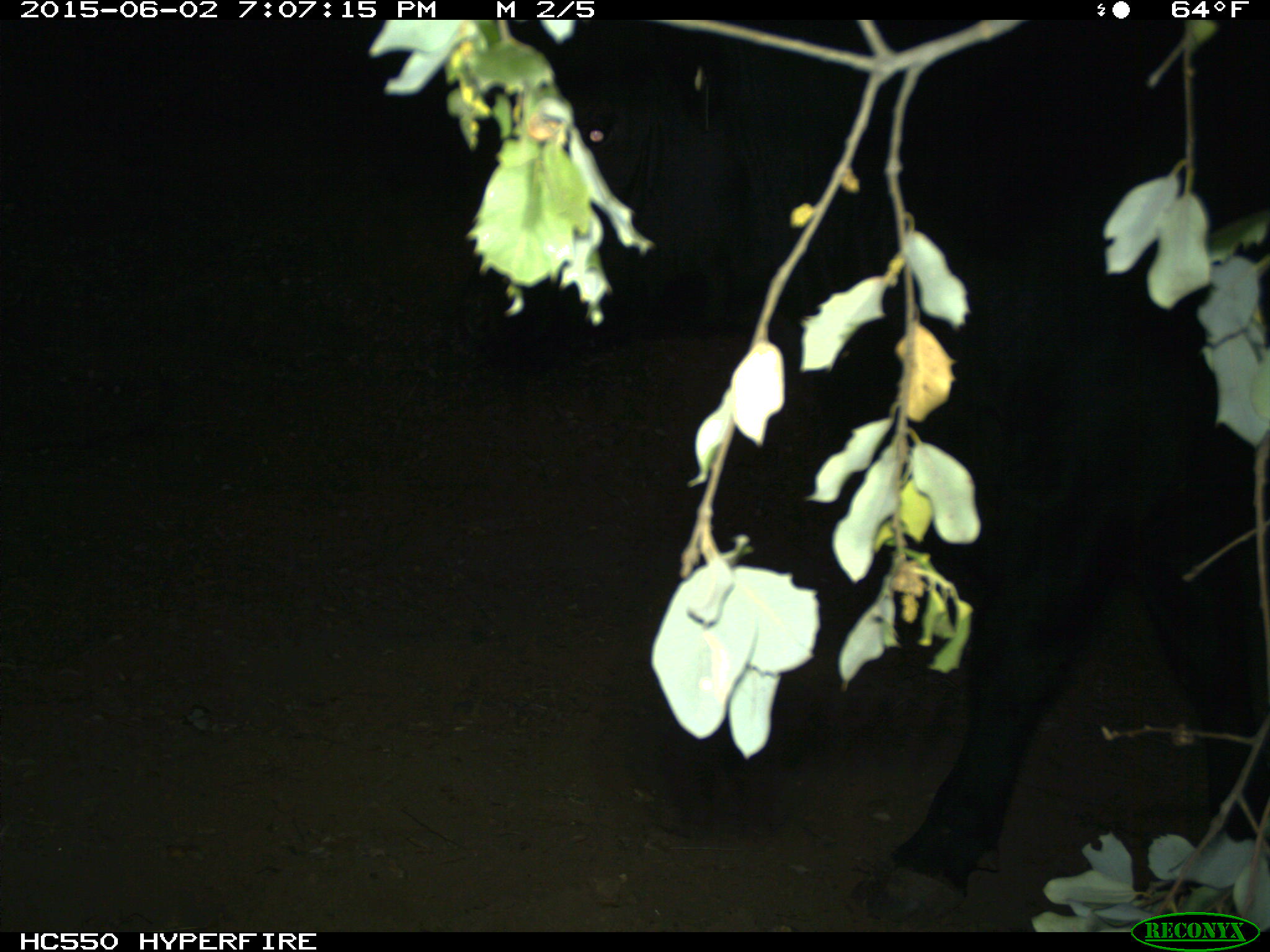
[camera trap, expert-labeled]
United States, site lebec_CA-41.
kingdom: Animalia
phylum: Chordata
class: Mammalia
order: Artiodactyla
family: Bovidae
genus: Bos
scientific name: Bos taurus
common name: domestic cow